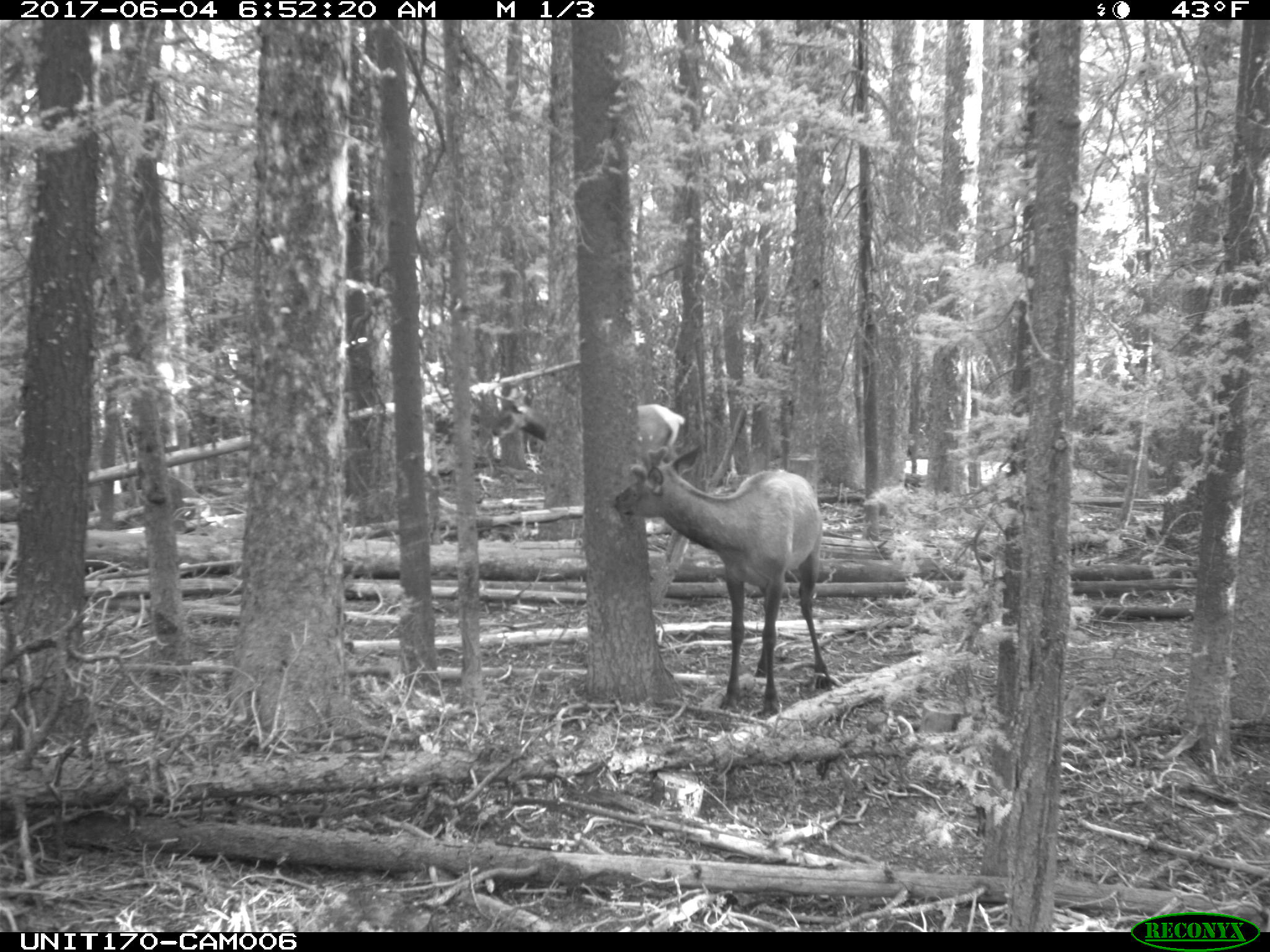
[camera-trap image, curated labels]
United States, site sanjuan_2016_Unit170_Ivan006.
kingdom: Animalia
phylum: Chordata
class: Mammalia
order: Artiodactyla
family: Cervidae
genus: Cervus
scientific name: Cervus elaphus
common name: red deer